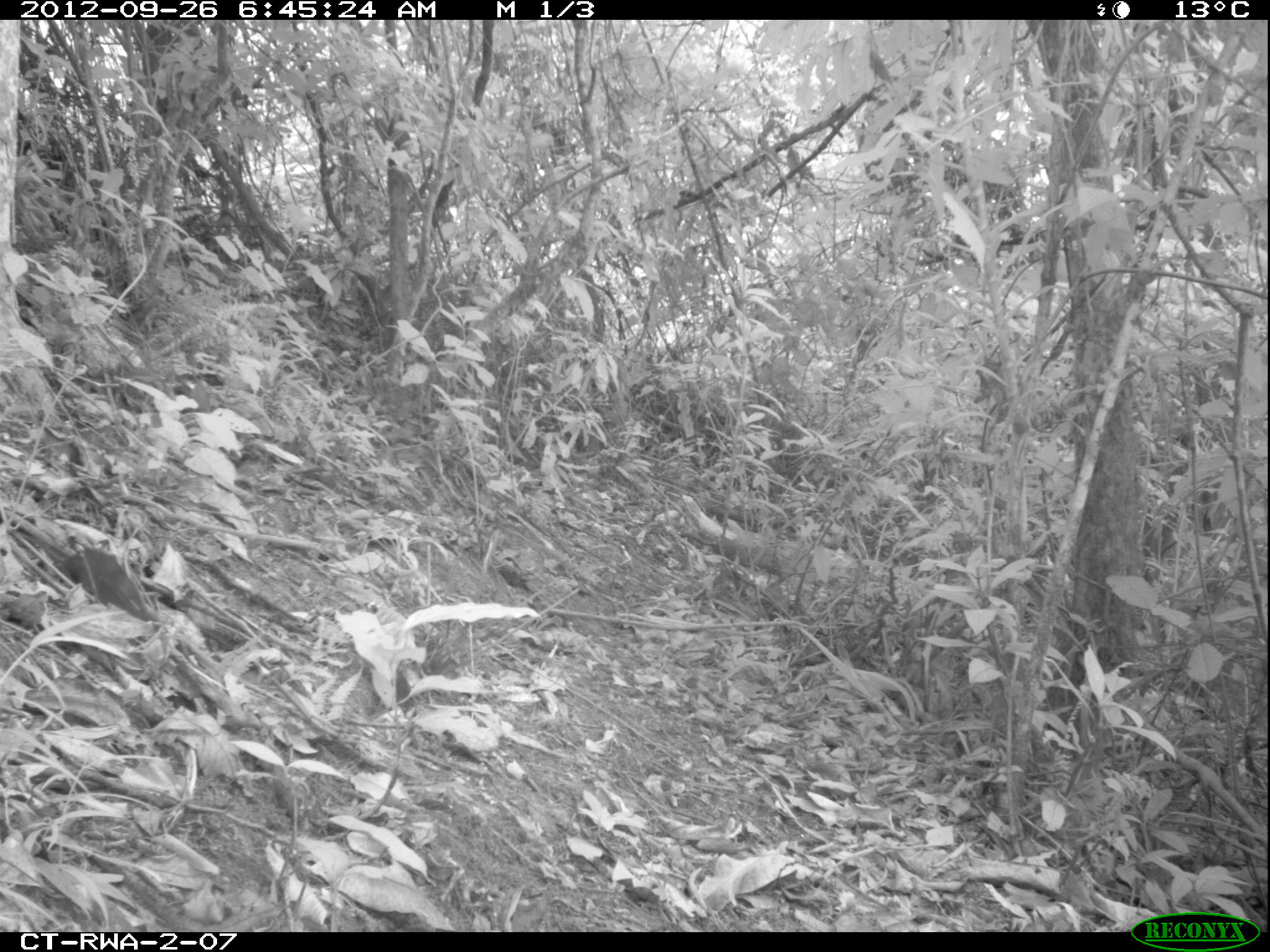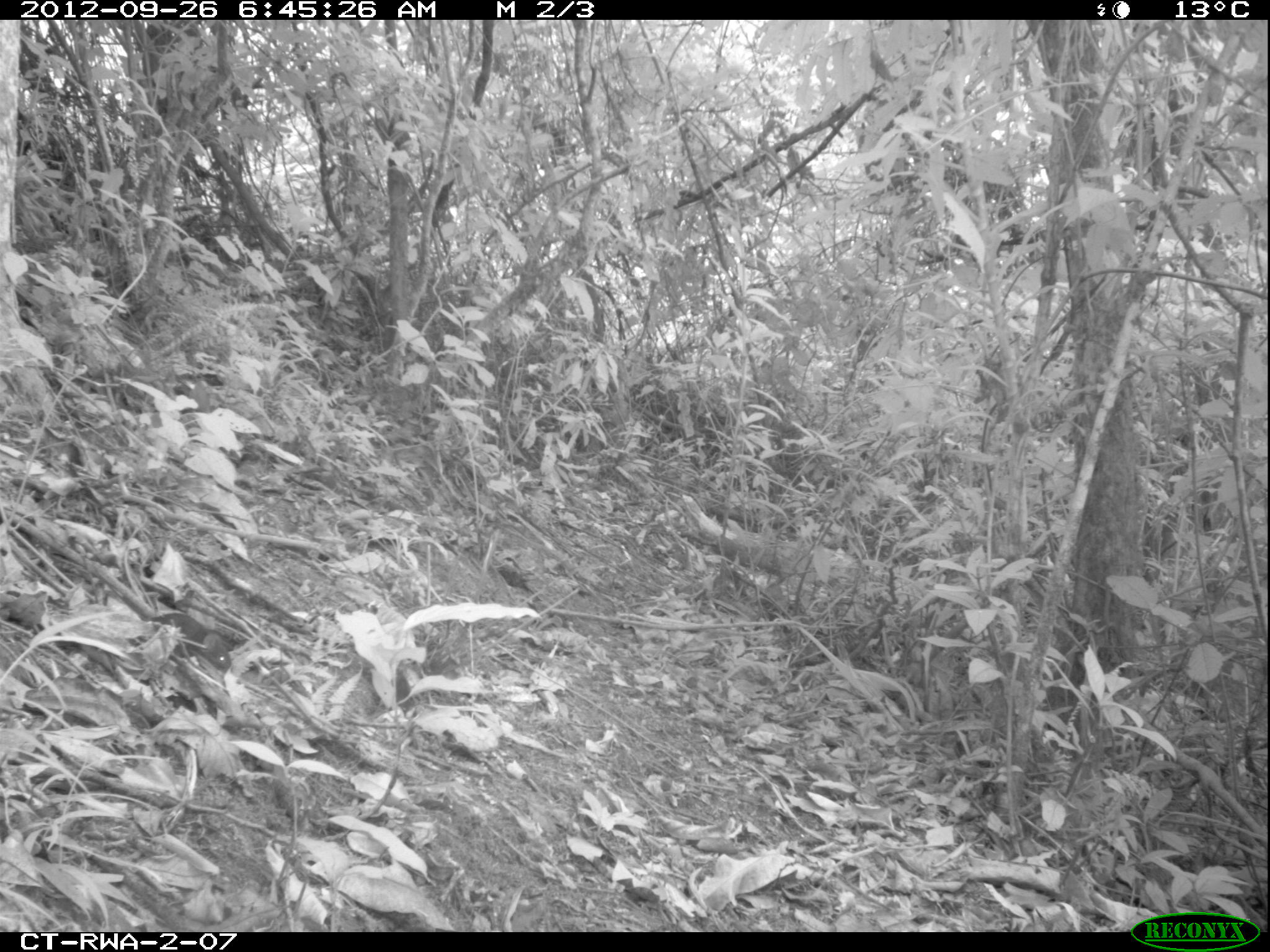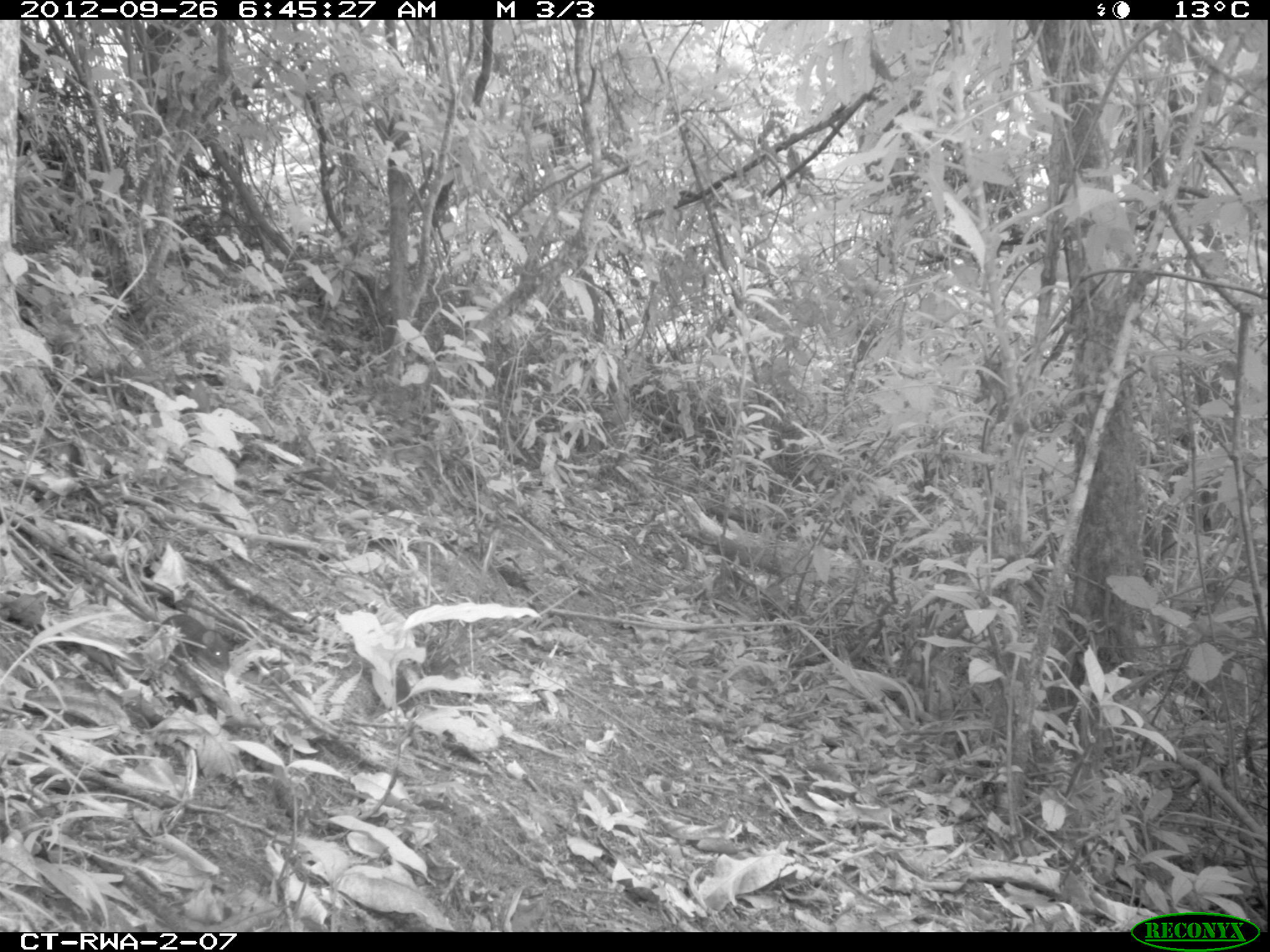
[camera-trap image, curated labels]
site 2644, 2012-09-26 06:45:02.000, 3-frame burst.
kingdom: Animalia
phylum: Chordata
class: Mammalia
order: Rodentia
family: Muridae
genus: Oenomys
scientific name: Oenomys hypoxanthus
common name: common rufous-nosed rat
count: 1